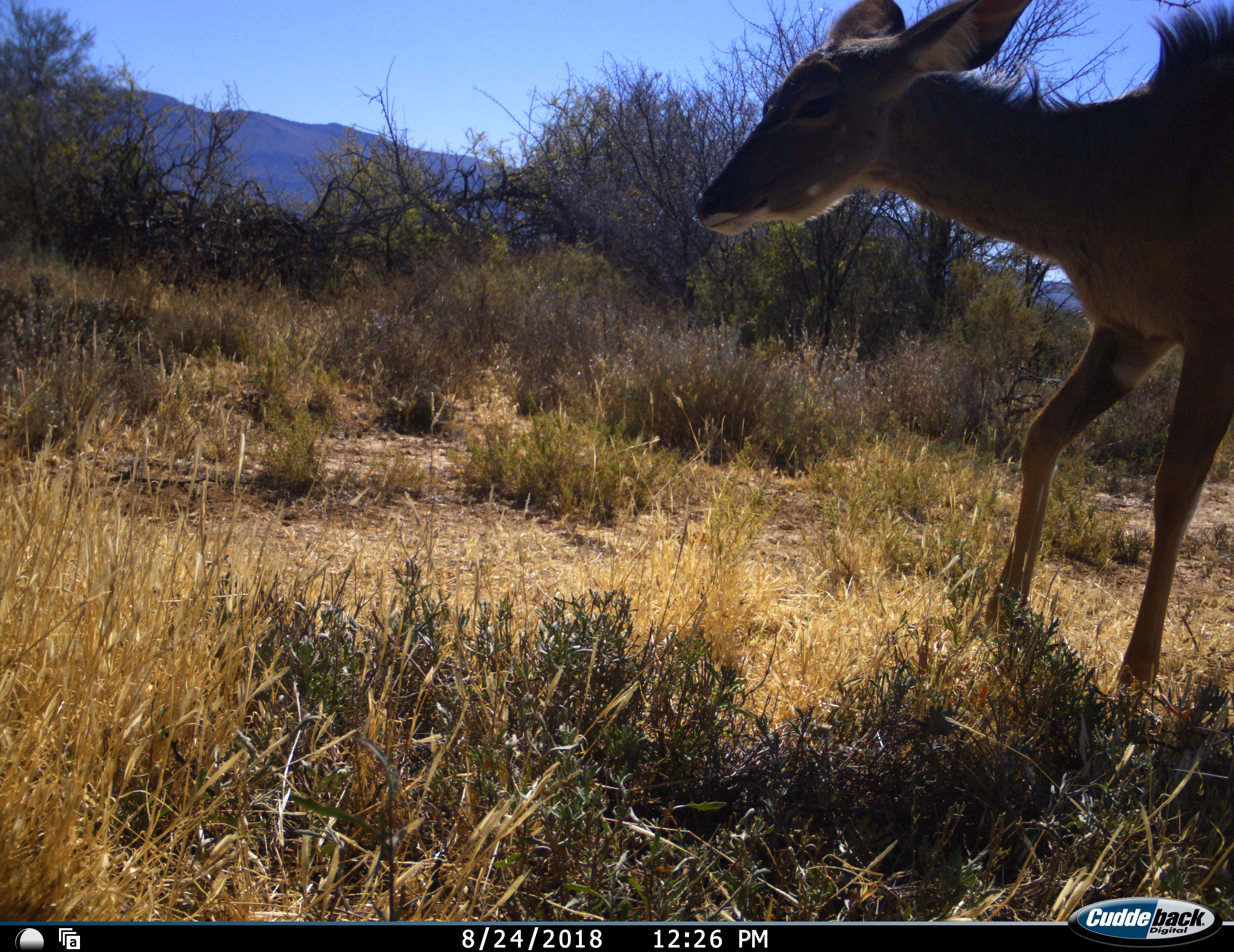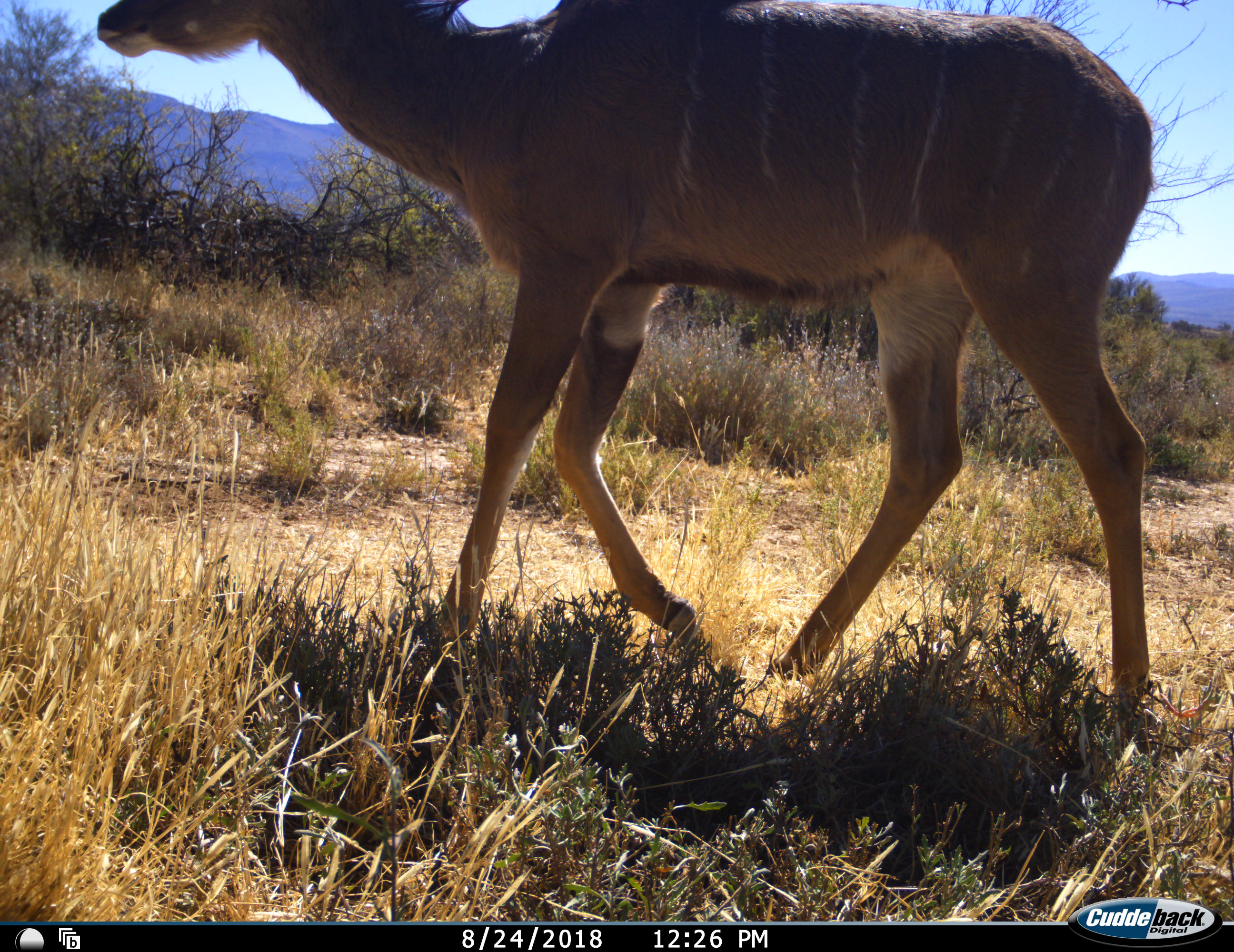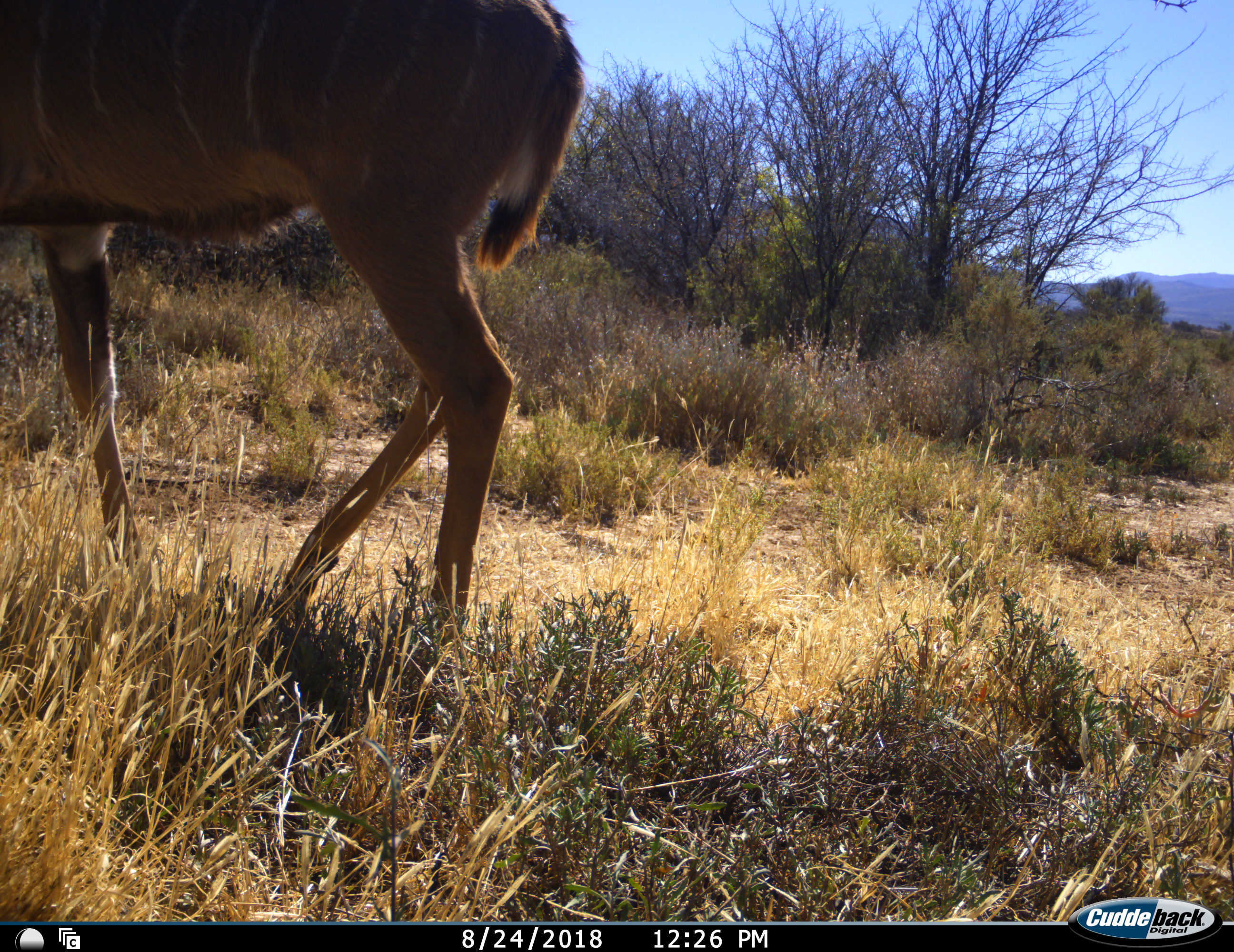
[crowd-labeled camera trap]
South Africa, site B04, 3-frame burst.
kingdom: Animalia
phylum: Chordata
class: Mammalia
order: Artiodactyla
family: Bovidae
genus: Tragelaphus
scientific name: Tragelaphus strepsiceros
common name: greater kudu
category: kudu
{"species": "kudu (greater kudu) (Tragelaphus strepsiceros)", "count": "1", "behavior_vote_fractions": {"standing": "10%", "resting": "0%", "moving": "100%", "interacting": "0%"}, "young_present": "10%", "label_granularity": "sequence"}